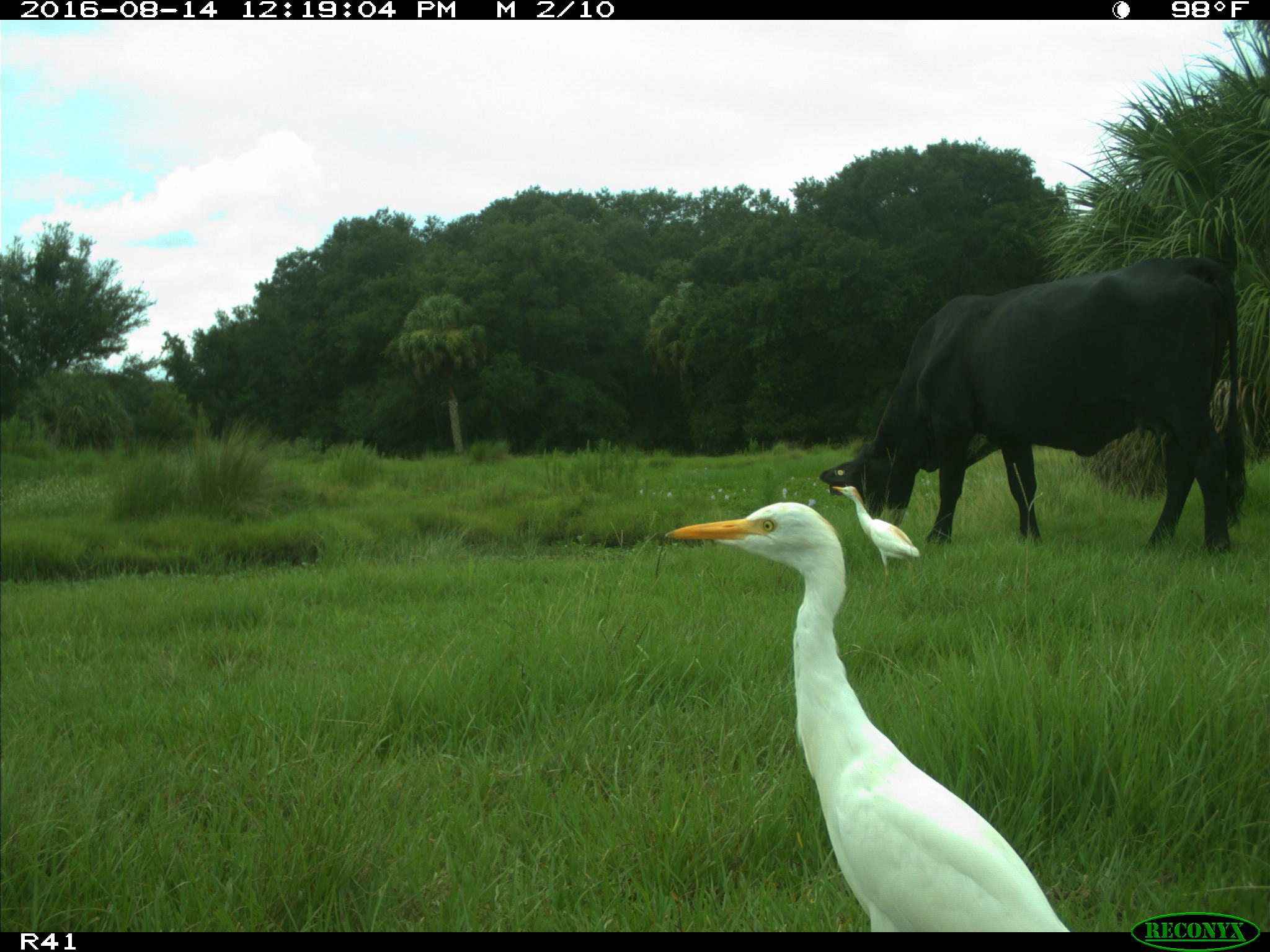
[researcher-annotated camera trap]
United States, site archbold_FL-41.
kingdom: Animalia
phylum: Chordata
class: Mammalia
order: Artiodactyla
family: Bovidae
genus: Bos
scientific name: Bos taurus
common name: domestic cow